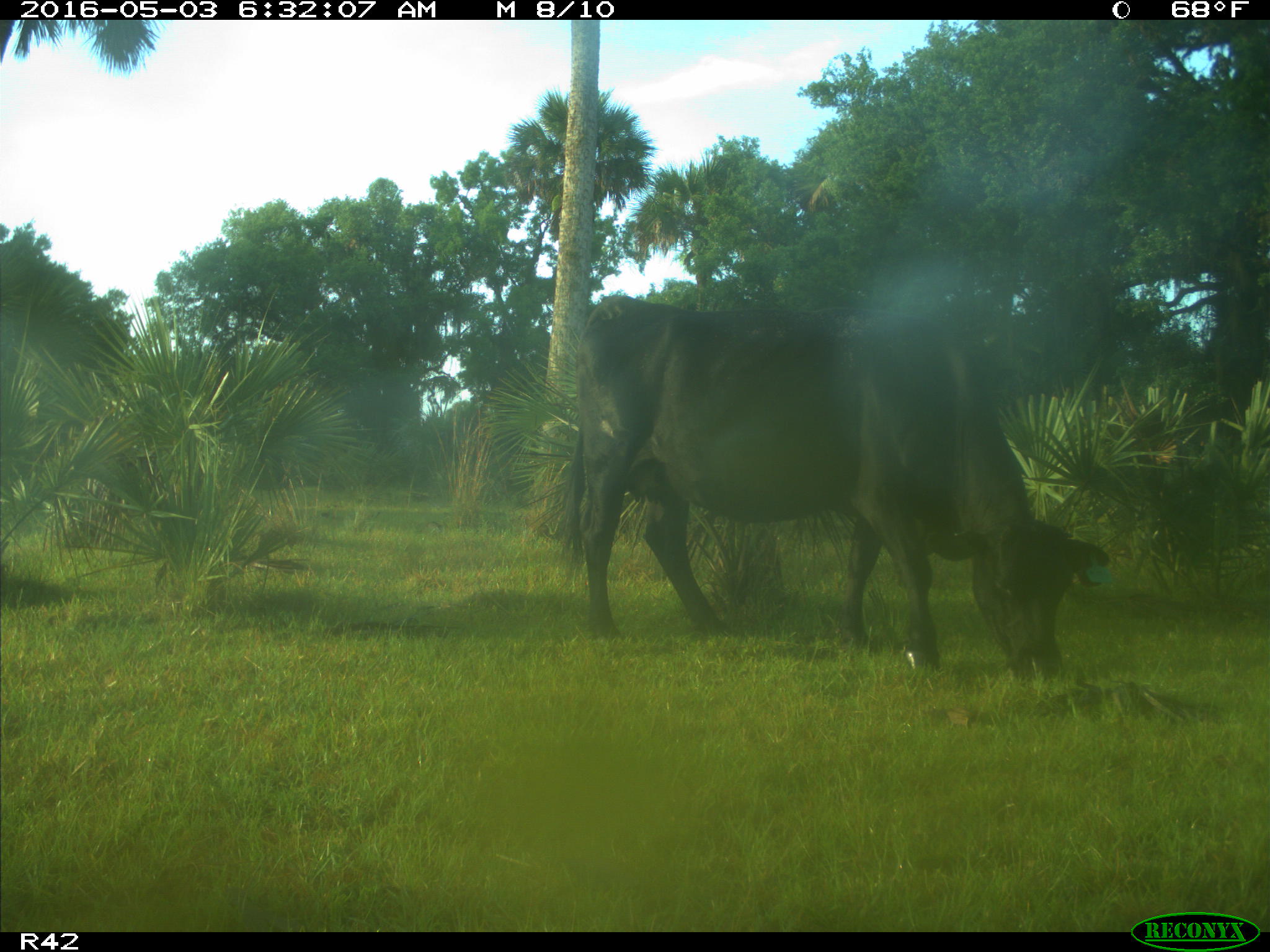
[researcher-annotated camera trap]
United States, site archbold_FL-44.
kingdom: Animalia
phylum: Chordata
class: Mammalia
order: Artiodactyla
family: Bovidae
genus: Bos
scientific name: Bos taurus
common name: domestic cow